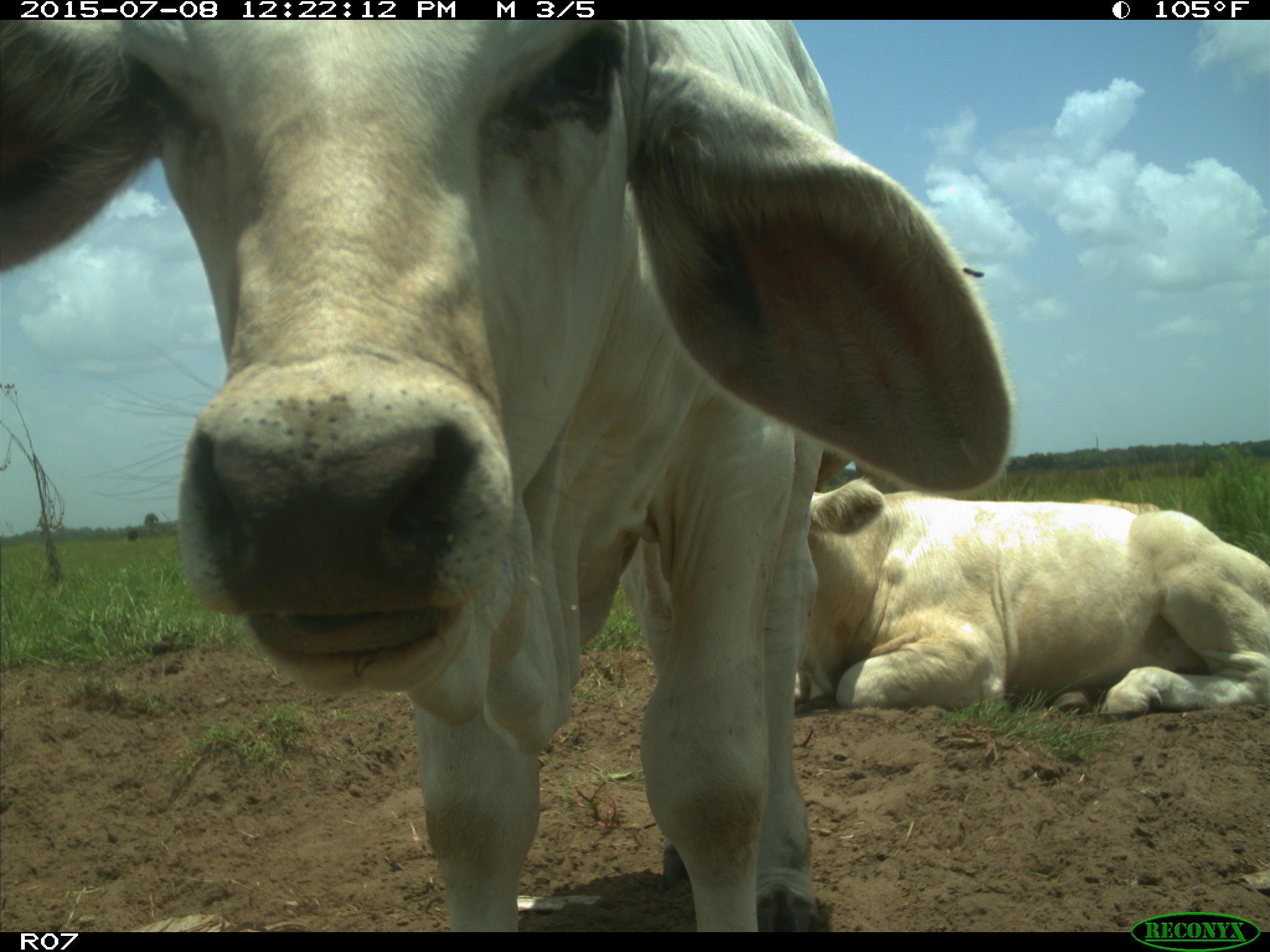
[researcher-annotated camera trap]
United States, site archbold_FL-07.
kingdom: Animalia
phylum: Chordata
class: Mammalia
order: Artiodactyla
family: Bovidae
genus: Bos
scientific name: Bos taurus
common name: domestic cow